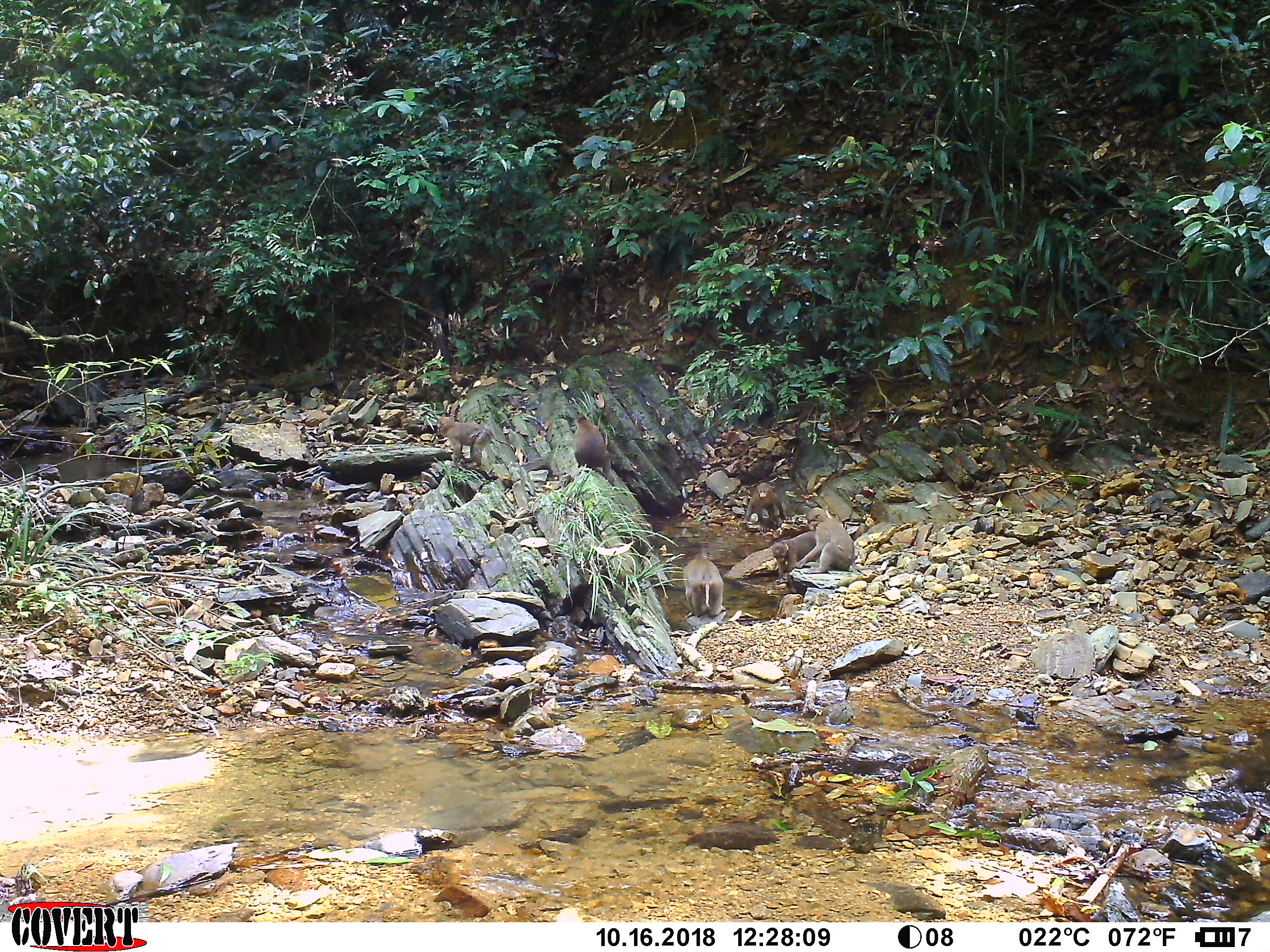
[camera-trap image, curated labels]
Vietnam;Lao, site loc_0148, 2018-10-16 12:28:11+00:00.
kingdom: Animalia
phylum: Chordata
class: Mammalia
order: Primates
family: Cercopithecidae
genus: Macaca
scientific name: Macaca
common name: macaques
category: assam or rhesus macaque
Assam or rhesus macaque (macaques) (Macaca). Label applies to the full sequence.